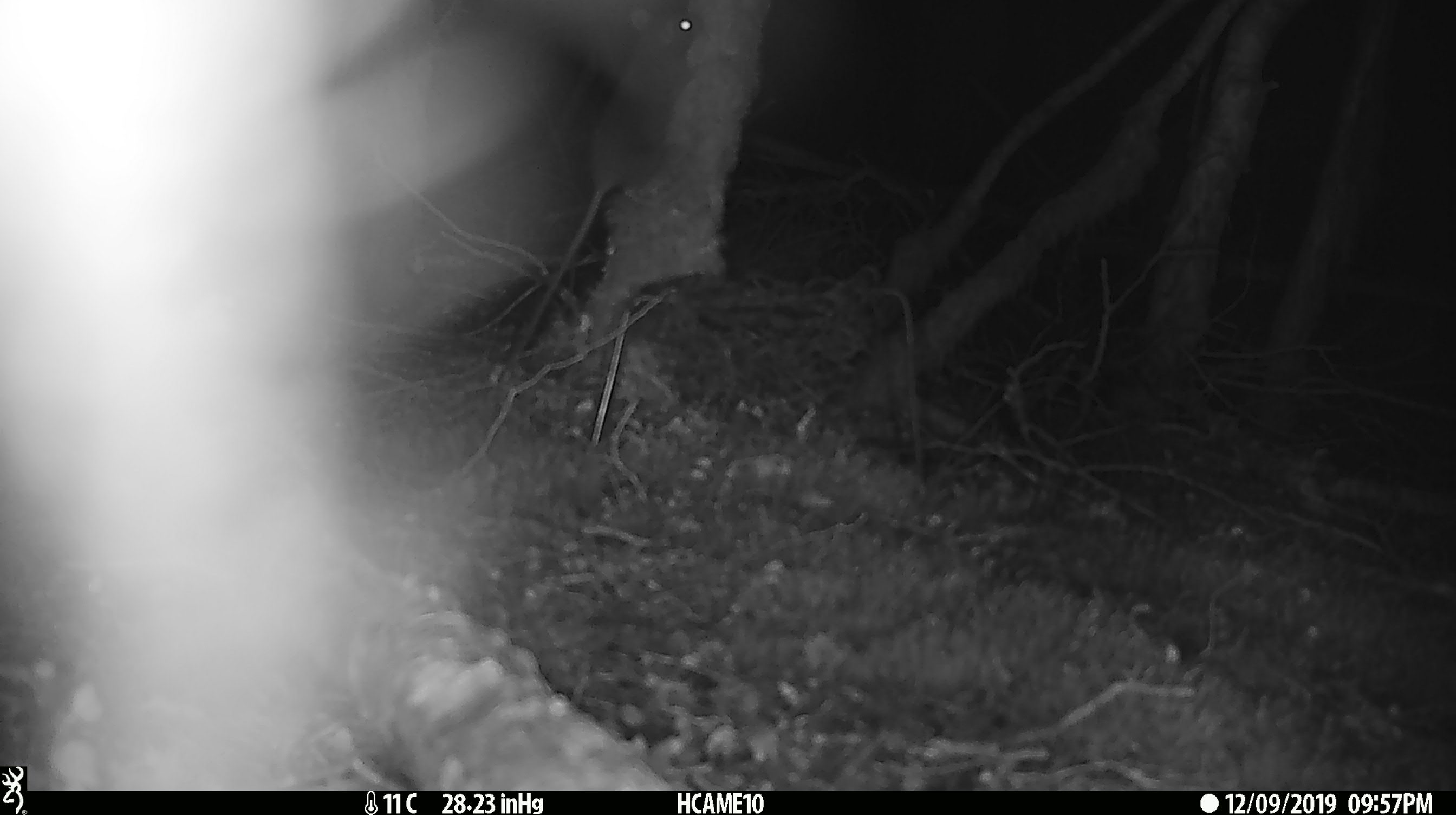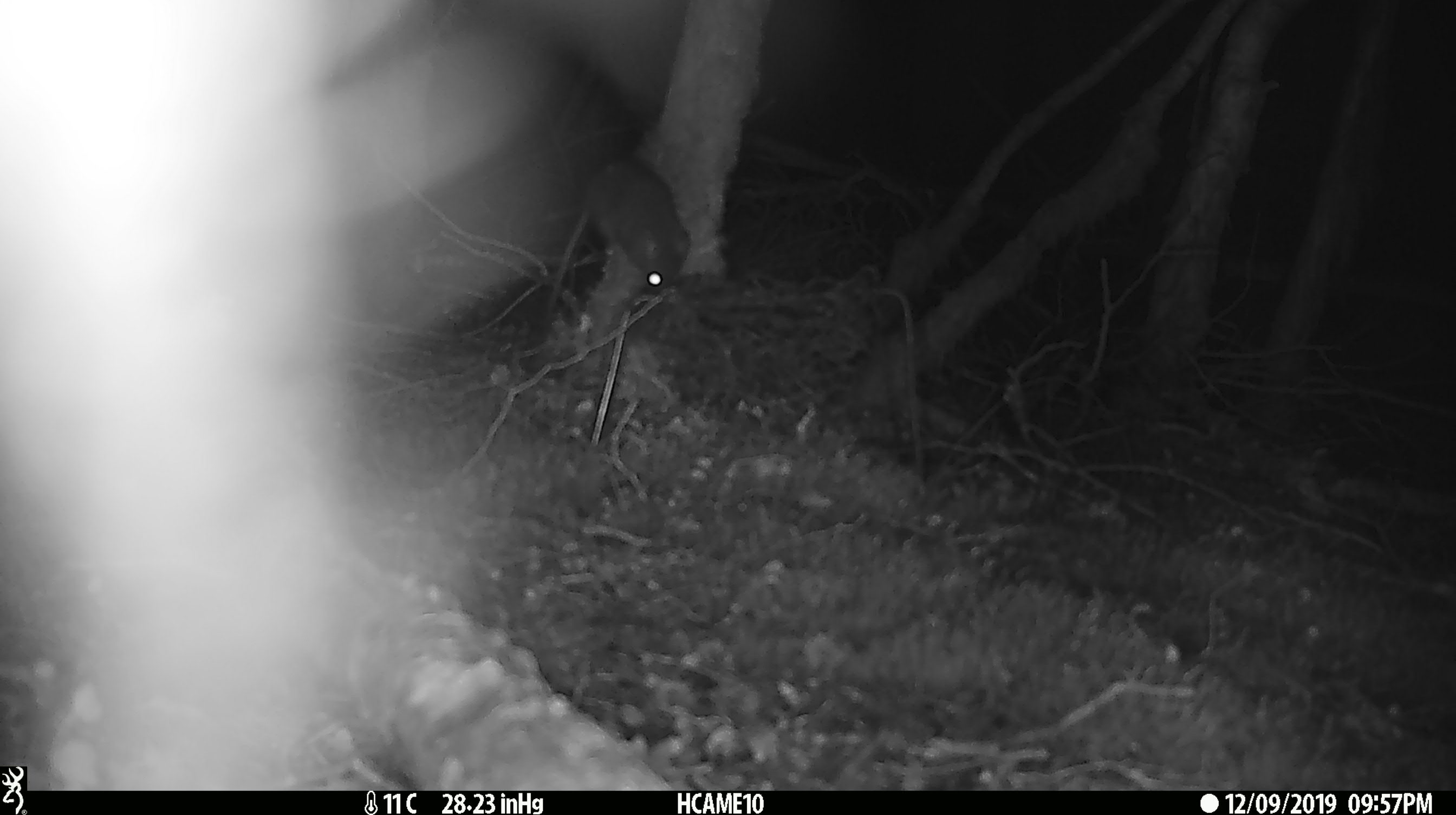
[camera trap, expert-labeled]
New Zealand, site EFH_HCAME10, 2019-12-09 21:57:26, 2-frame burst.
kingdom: Animalia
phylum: Chordata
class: Mammalia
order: Rodentia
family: Muridae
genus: Rattus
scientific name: Rattus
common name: rat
Rat (Rattus).